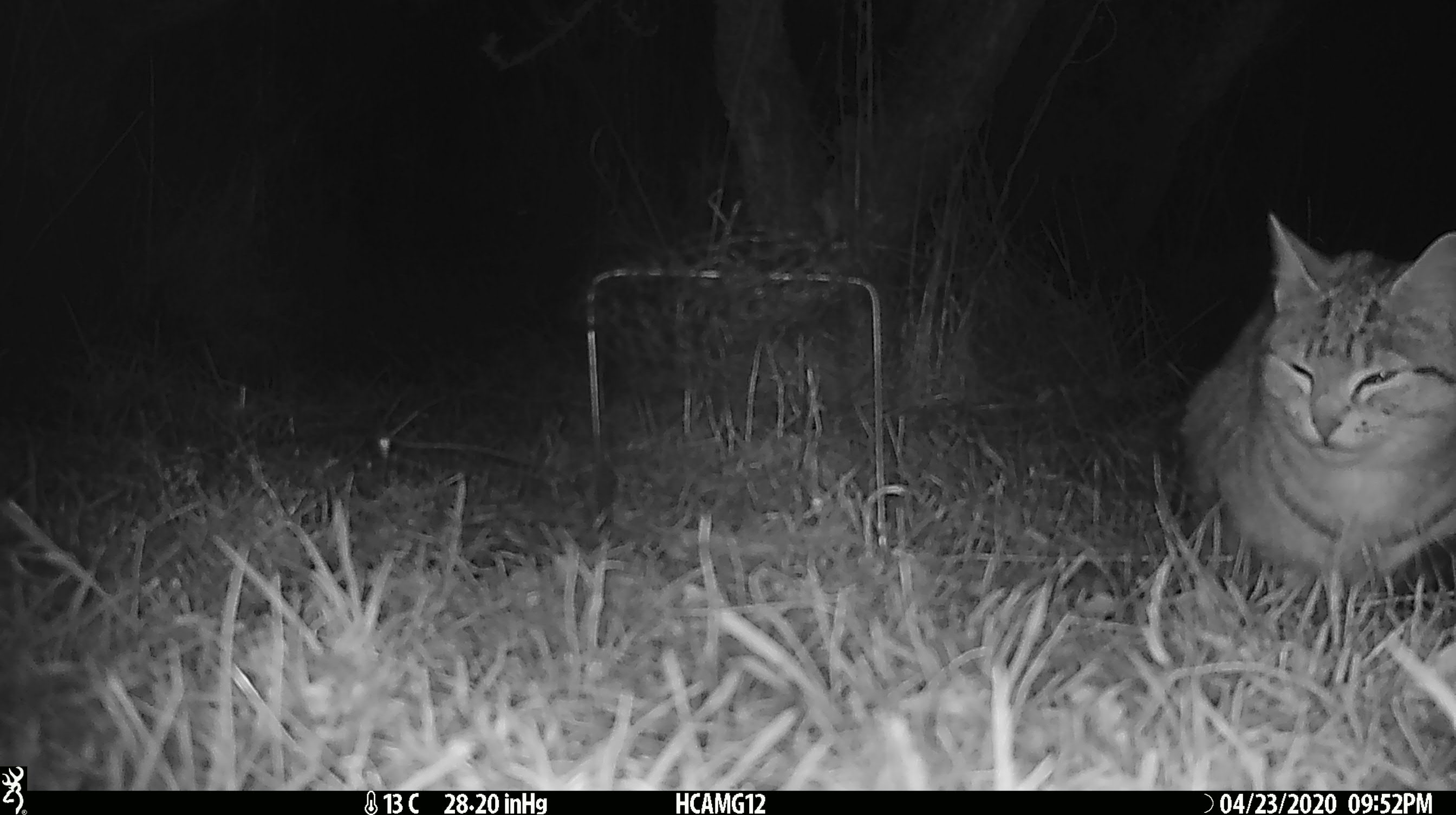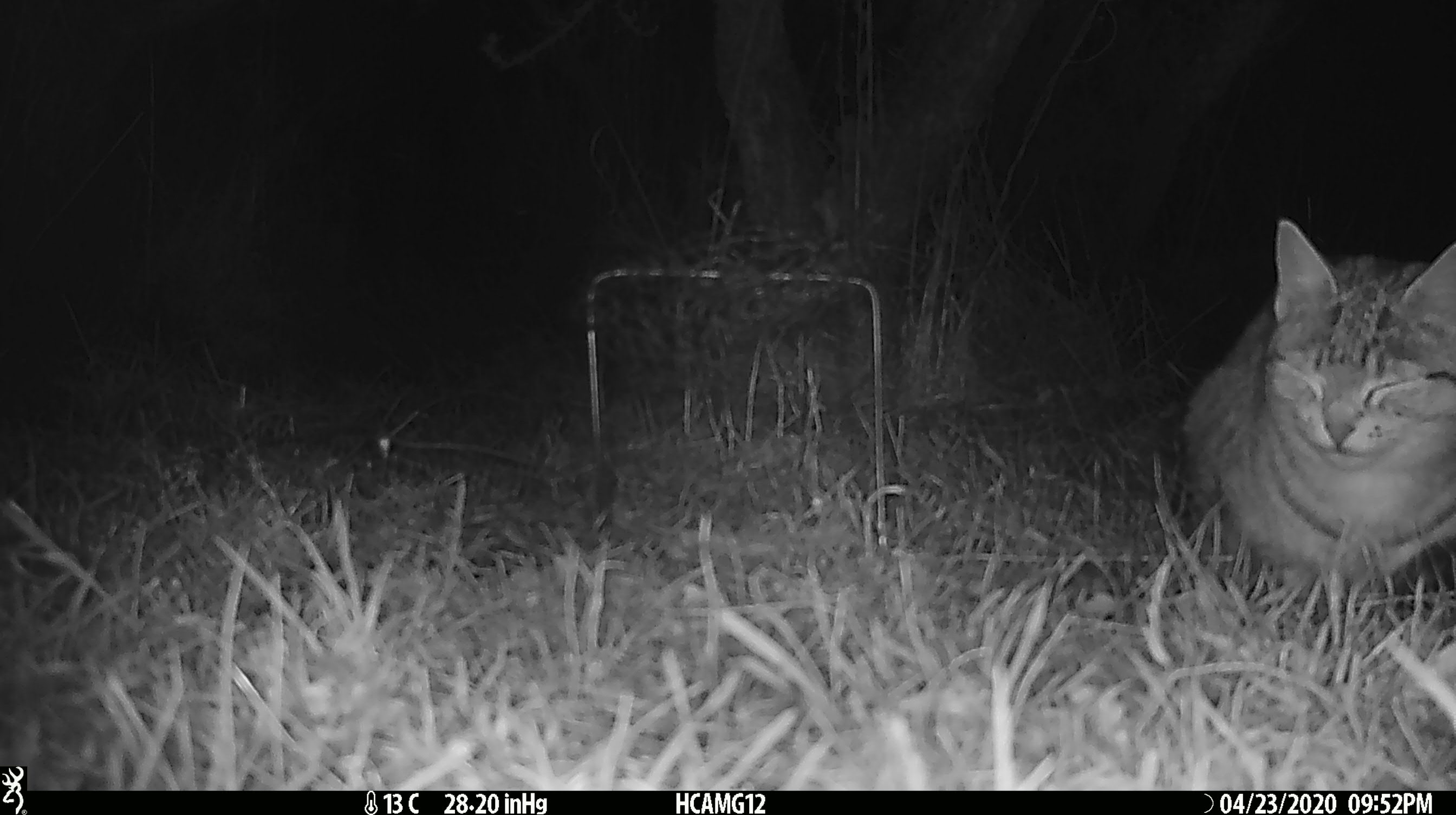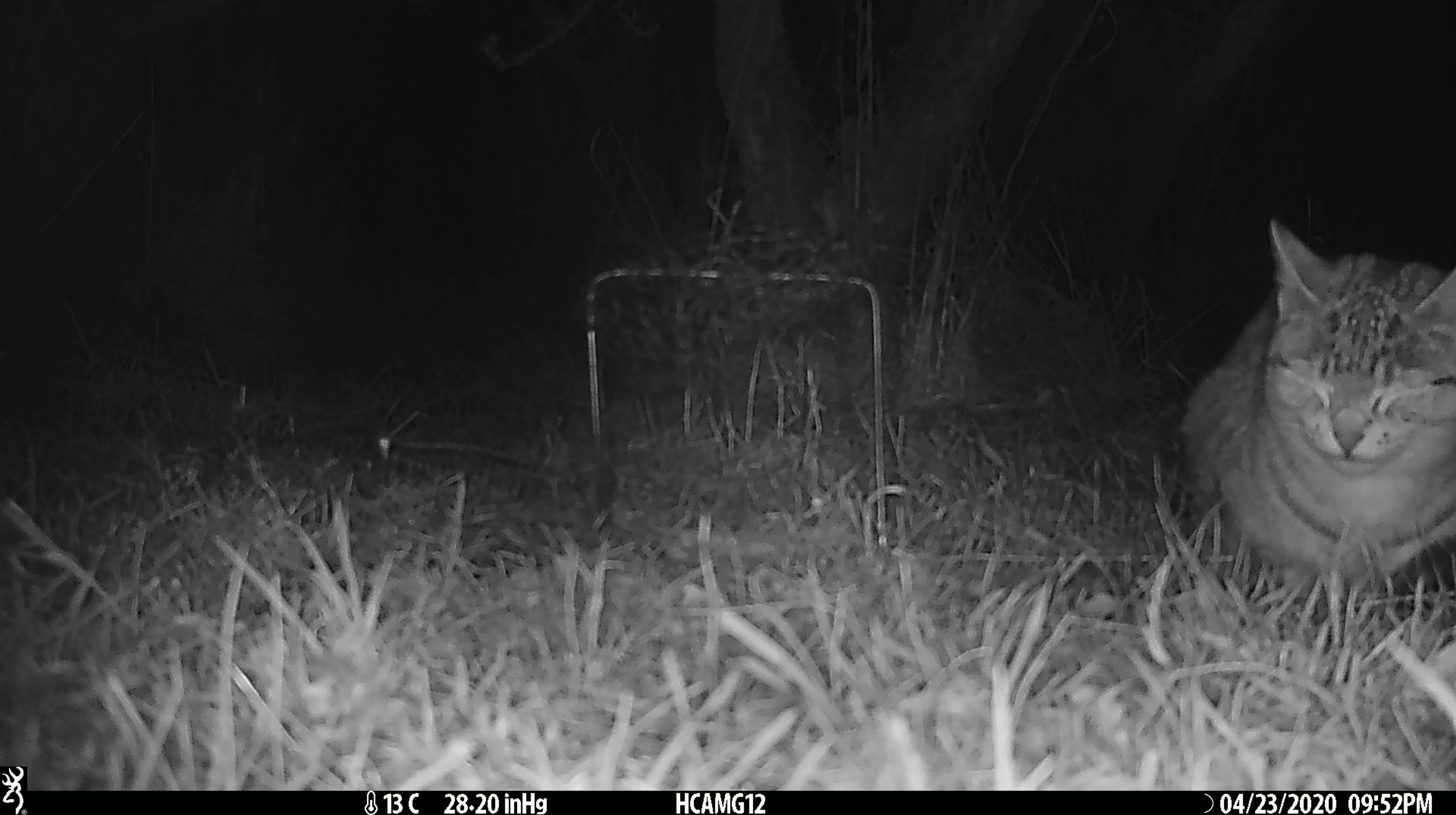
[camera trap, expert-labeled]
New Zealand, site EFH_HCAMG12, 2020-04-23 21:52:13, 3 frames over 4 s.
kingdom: Animalia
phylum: Chordata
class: Mammalia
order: Carnivora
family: Felidae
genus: Felis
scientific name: Felis catus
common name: domestic cat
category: cat